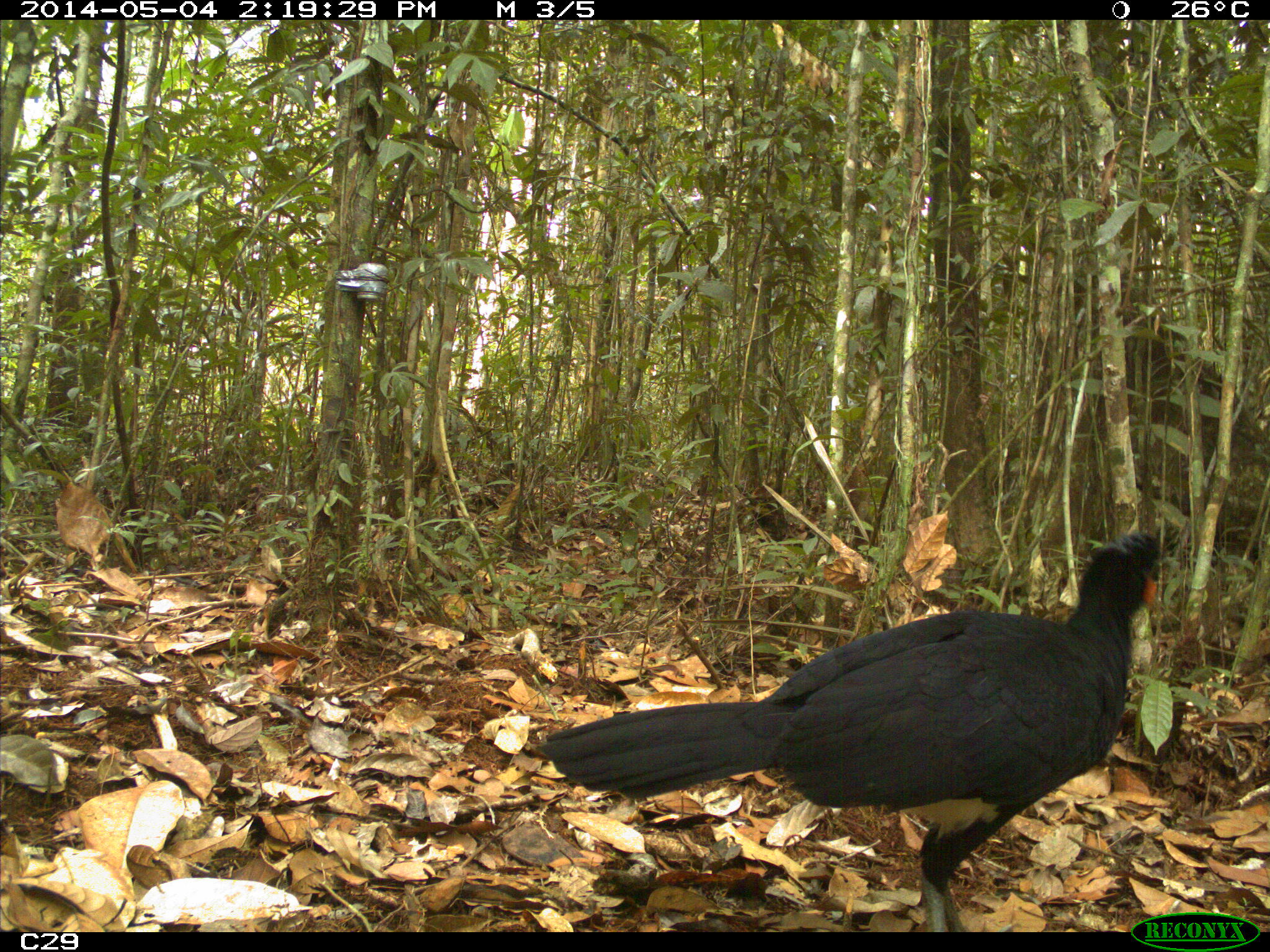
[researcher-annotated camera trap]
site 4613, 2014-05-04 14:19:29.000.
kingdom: Animalia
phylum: Chordata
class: Aves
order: Galliformes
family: Cracidae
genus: Crax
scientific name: Crax alector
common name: black curassow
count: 2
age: adult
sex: female